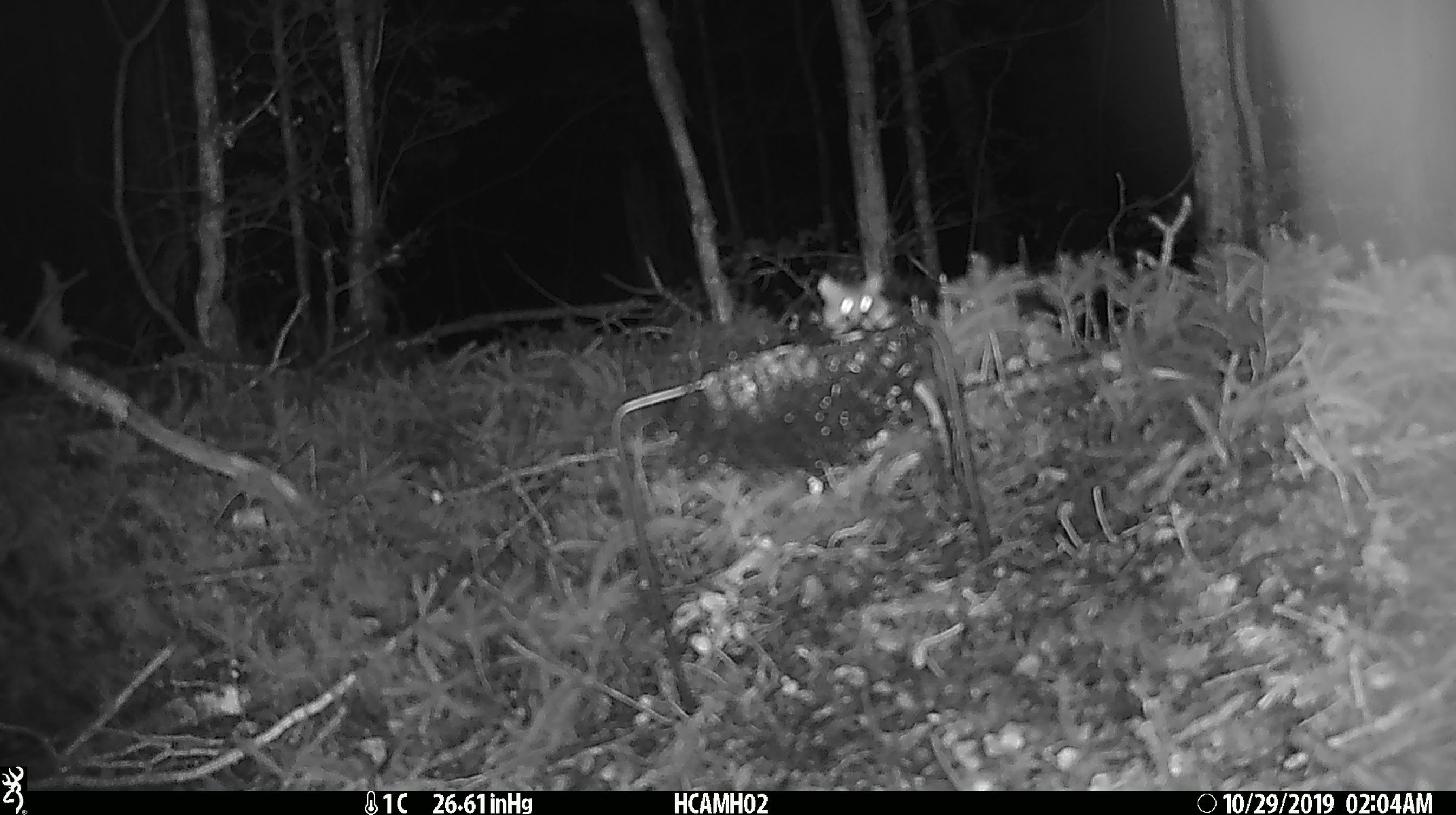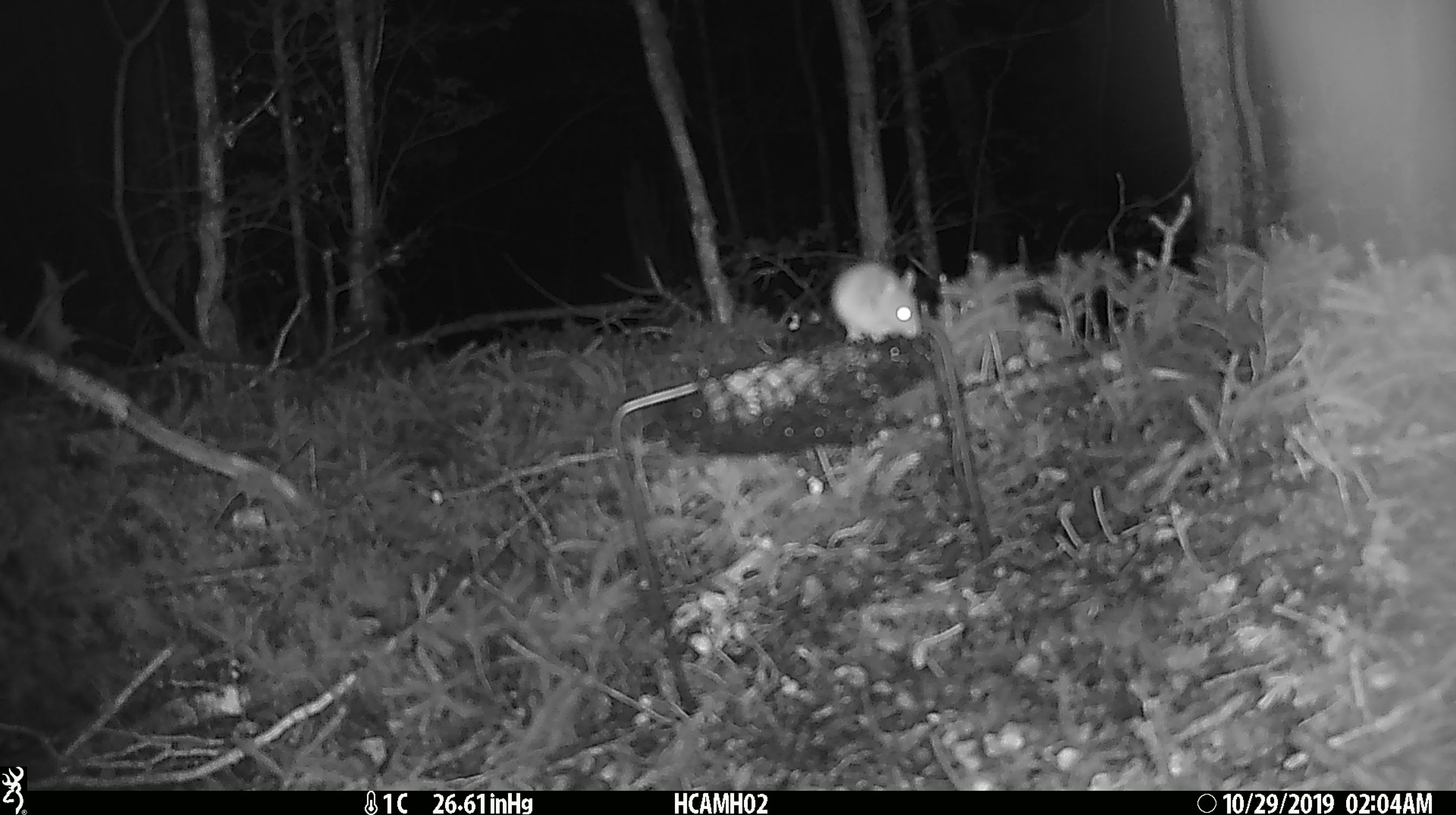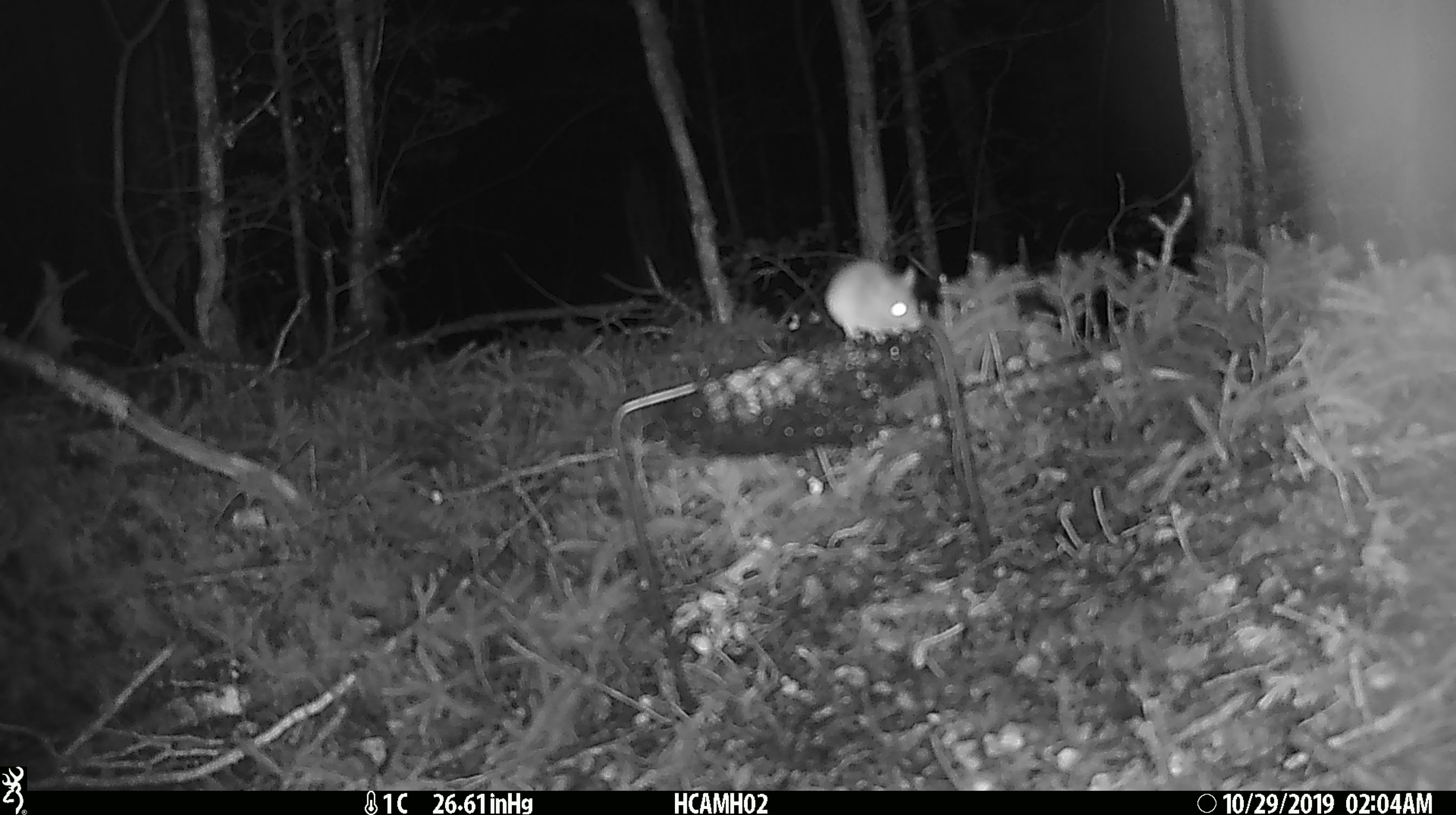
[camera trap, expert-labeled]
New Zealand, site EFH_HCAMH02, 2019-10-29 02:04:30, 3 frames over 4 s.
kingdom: Animalia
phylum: Chordata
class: Mammalia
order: Rodentia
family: Muridae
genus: Mus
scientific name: Mus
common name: mouse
Mouse (Mus).